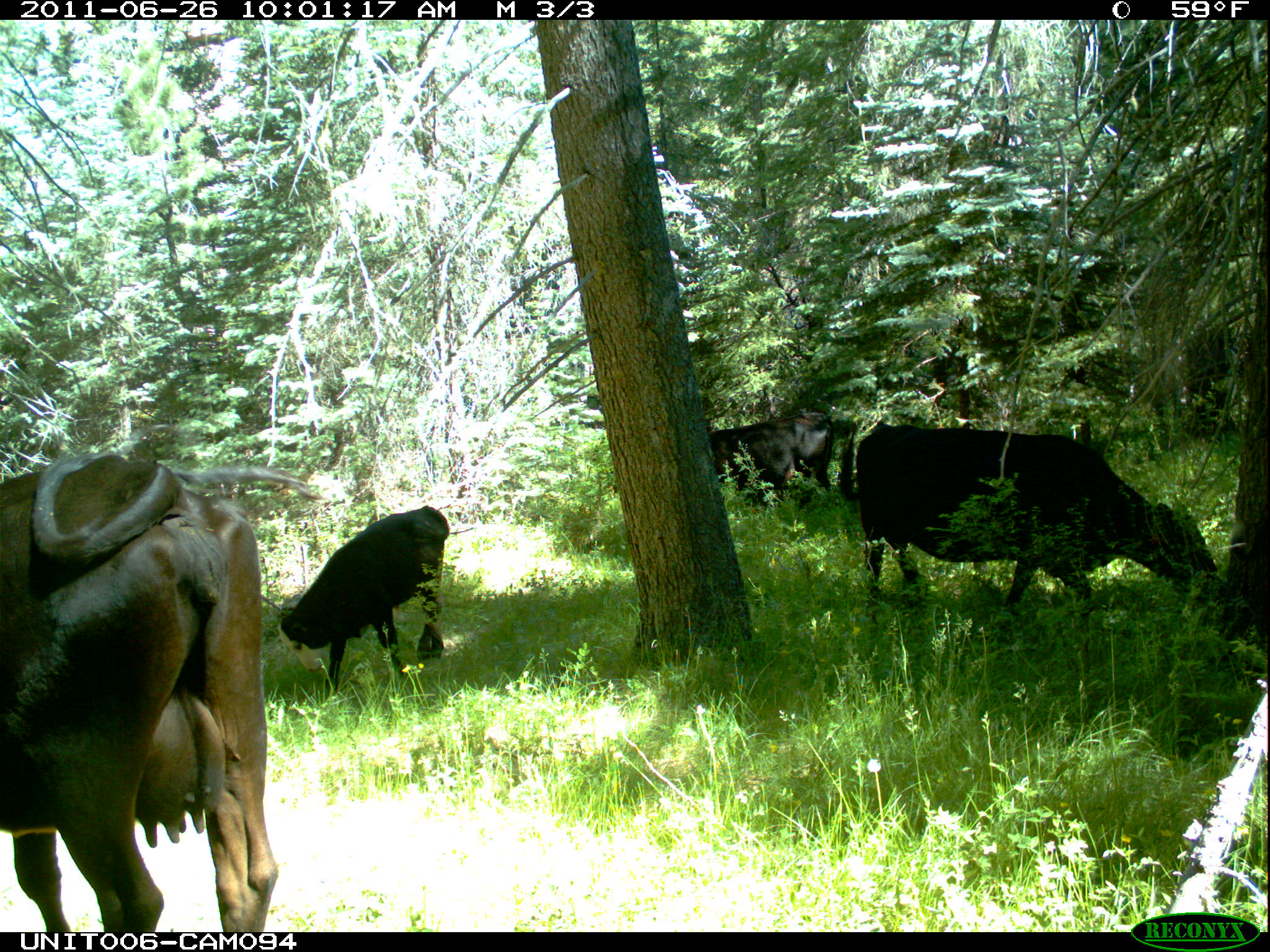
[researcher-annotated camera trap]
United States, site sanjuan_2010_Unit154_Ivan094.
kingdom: Animalia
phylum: Chordata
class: Mammalia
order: Artiodactyla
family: Bovidae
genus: Bos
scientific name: Bos taurus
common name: domestic cow